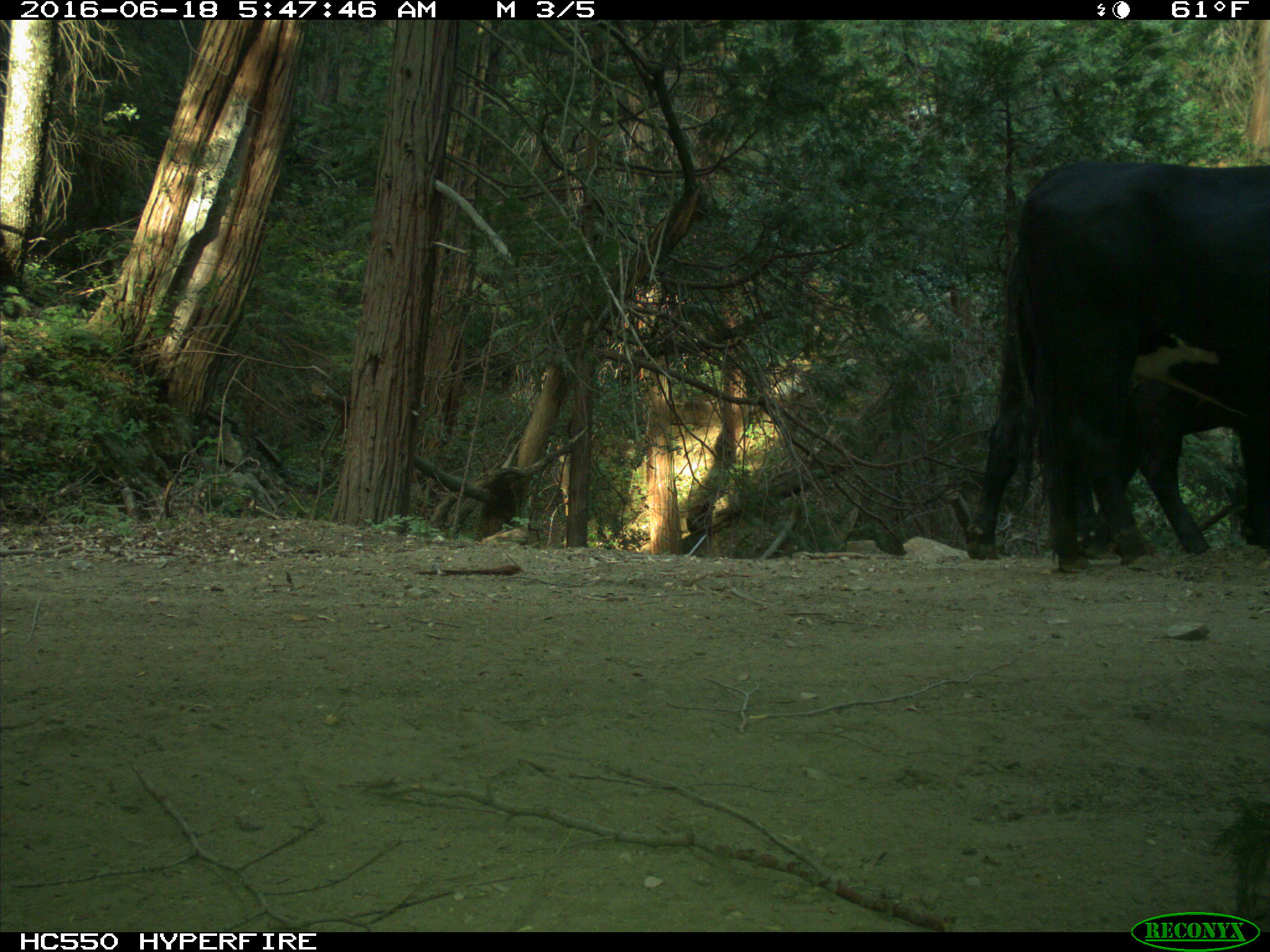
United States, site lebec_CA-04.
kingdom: Animalia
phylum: Chordata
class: Mammalia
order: Artiodactyla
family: Bovidae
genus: Bos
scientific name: Bos taurus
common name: domestic cow